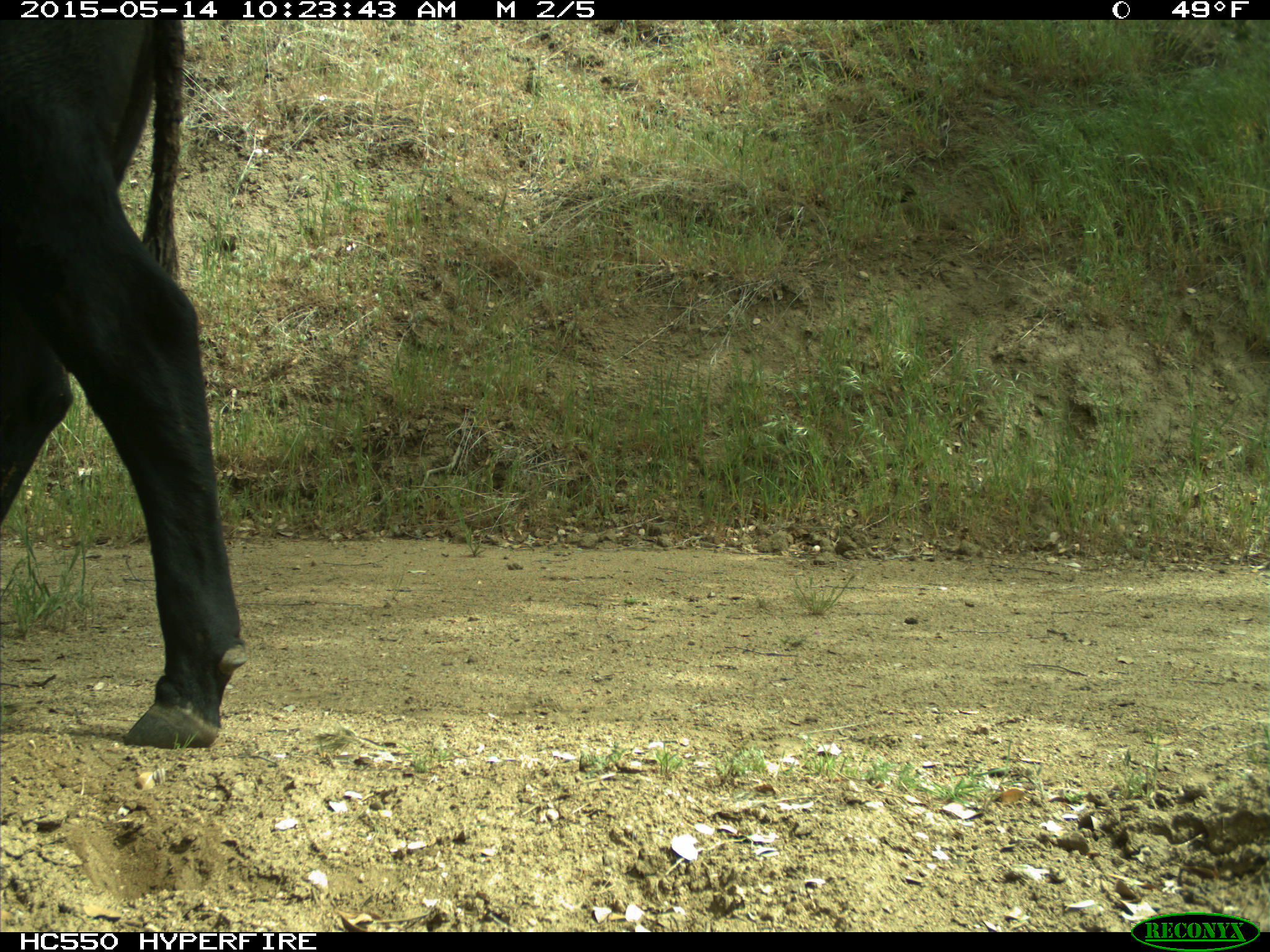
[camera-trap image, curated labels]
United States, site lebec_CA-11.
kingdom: Animalia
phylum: Chordata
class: Mammalia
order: Artiodactyla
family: Bovidae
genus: Bos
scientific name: Bos taurus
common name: domestic cow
Bos taurus (domestic cow).